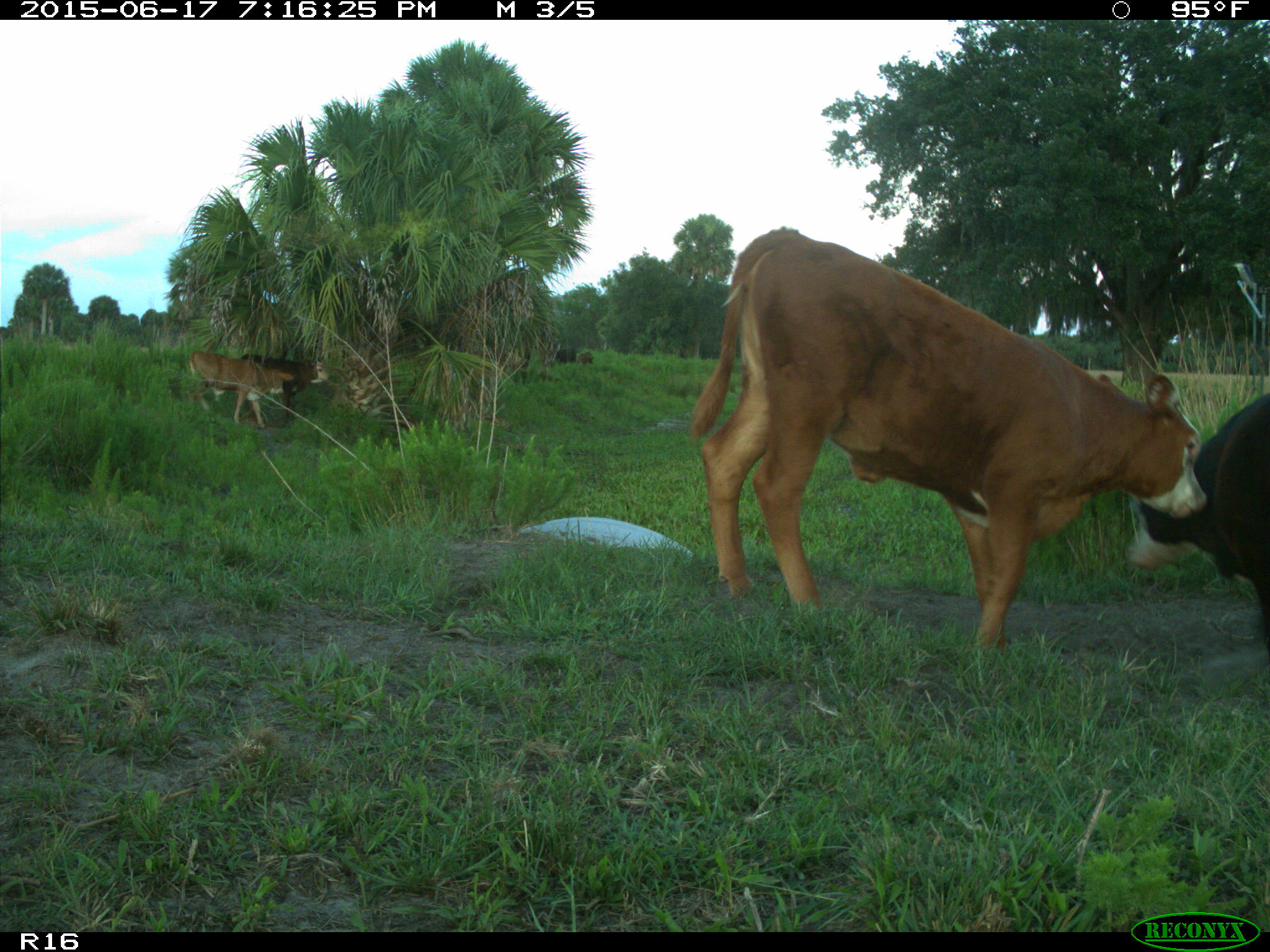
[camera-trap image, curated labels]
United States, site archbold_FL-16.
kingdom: Animalia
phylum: Chordata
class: Mammalia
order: Artiodactyla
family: Bovidae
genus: Bos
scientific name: Bos taurus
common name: domestic cow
Bos taurus (domestic cow).